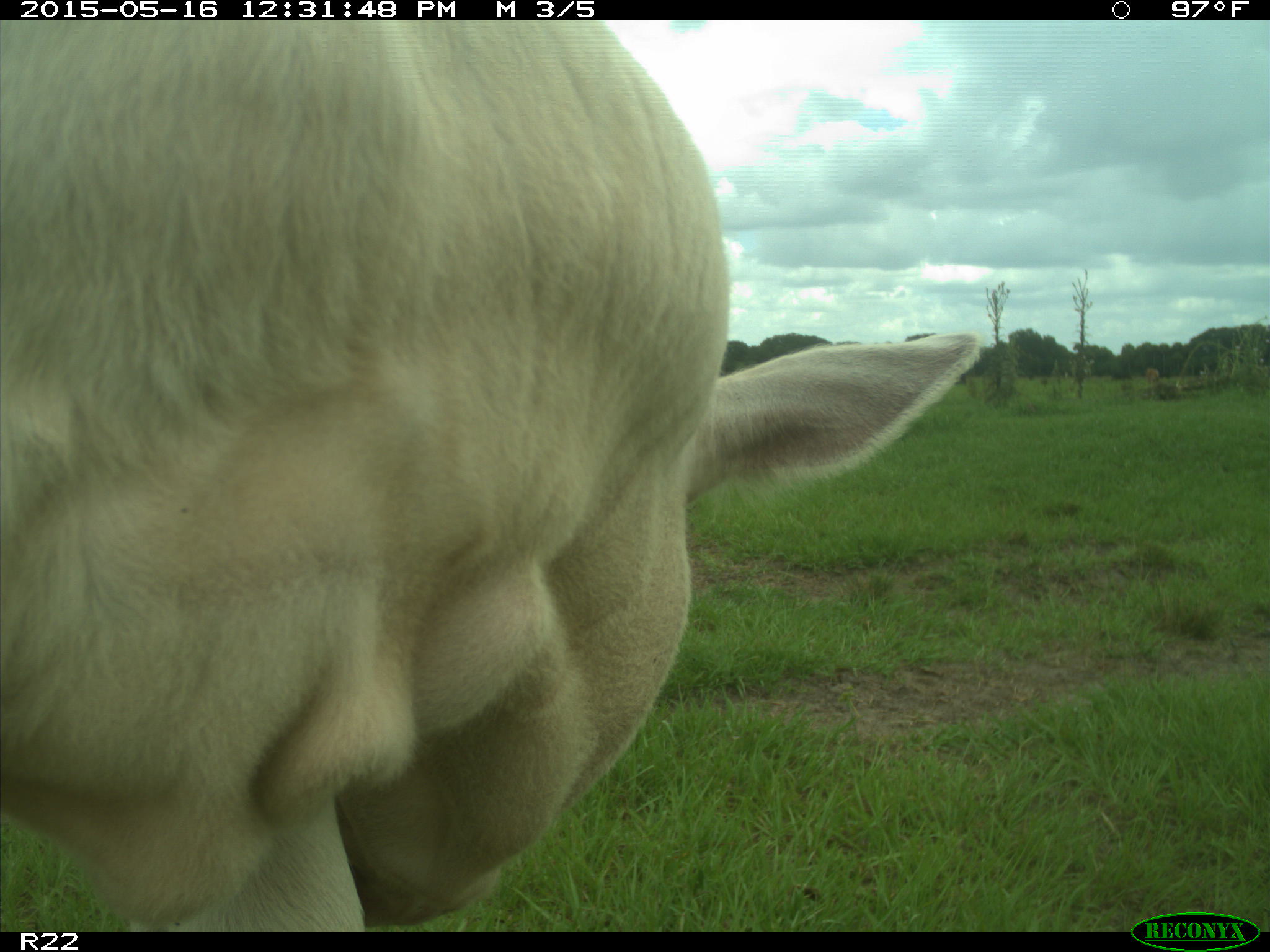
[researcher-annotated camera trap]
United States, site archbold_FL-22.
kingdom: Animalia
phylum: Chordata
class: Mammalia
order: Artiodactyla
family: Bovidae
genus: Bos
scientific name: Bos taurus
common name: domestic cow